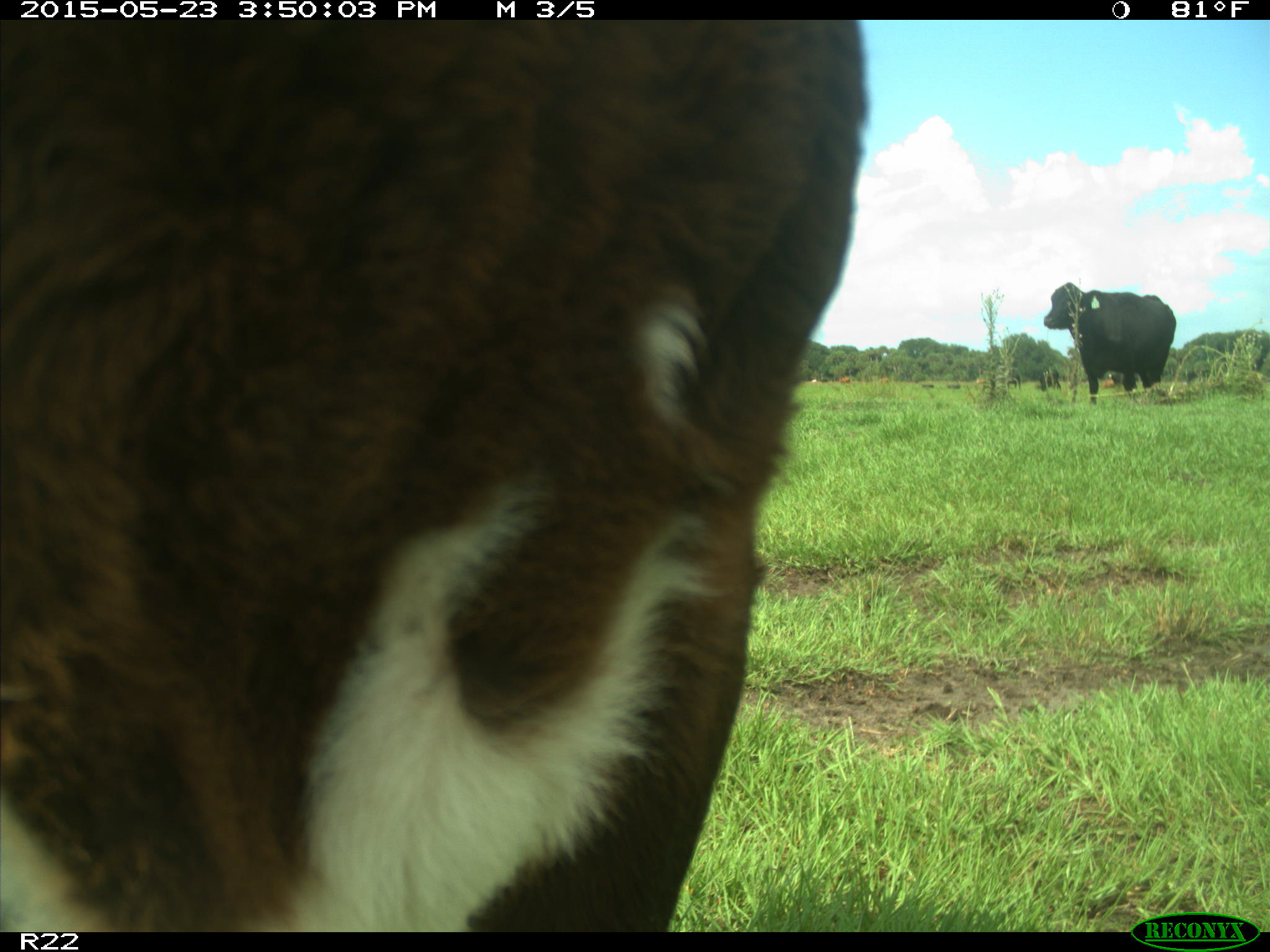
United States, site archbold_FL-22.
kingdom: Animalia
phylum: Chordata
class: Mammalia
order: Artiodactyla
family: Bovidae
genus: Bos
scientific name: Bos taurus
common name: domestic cow